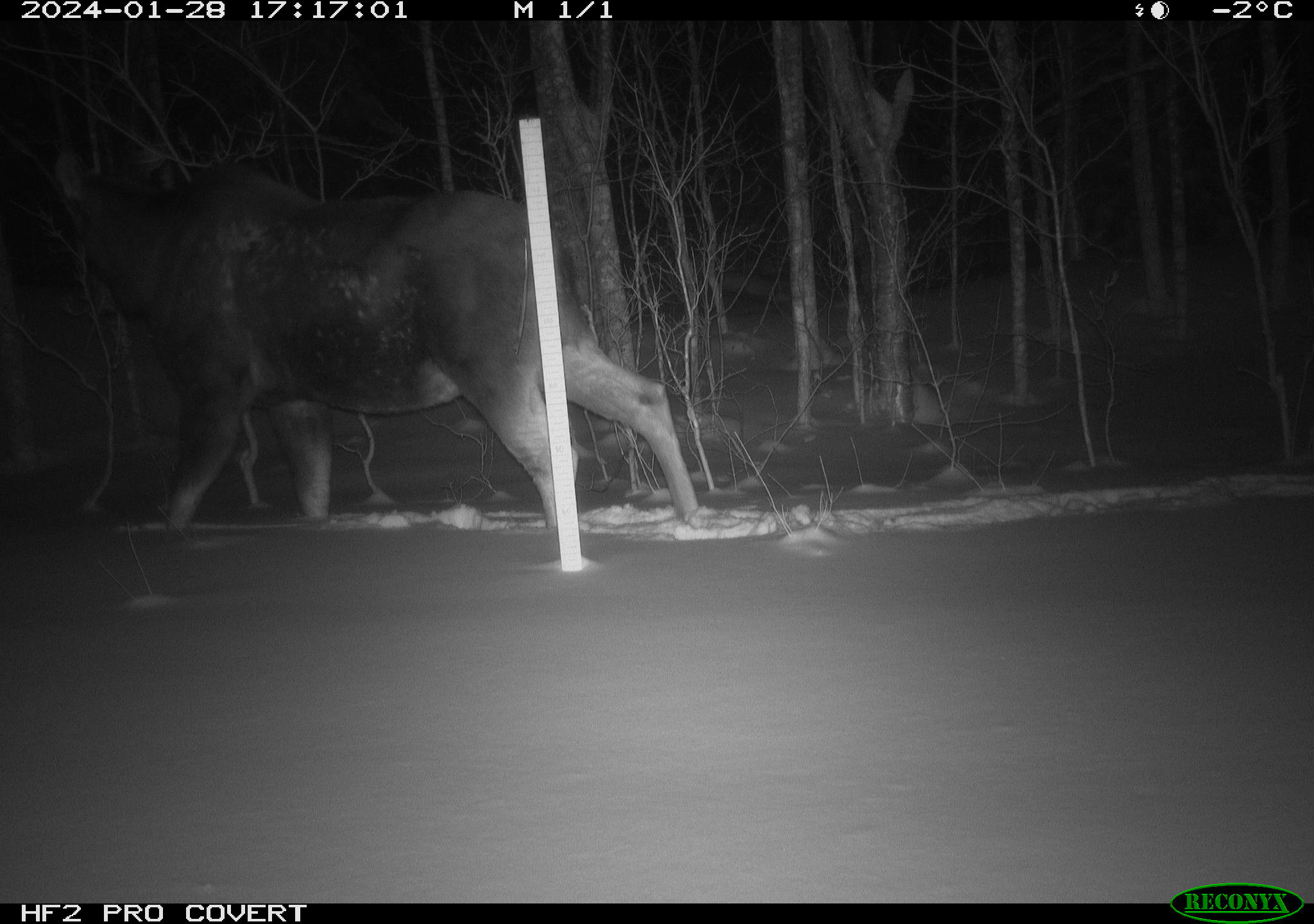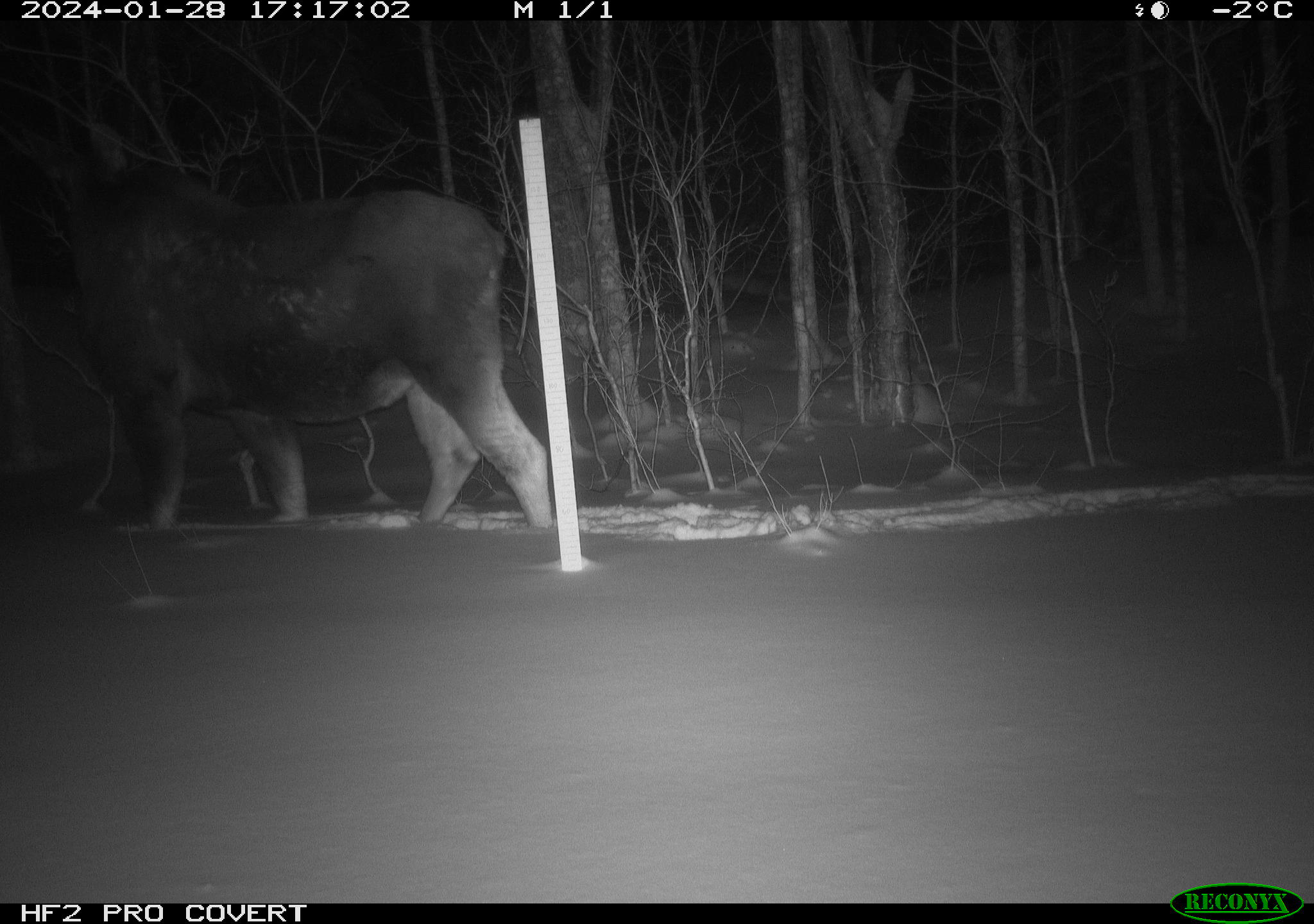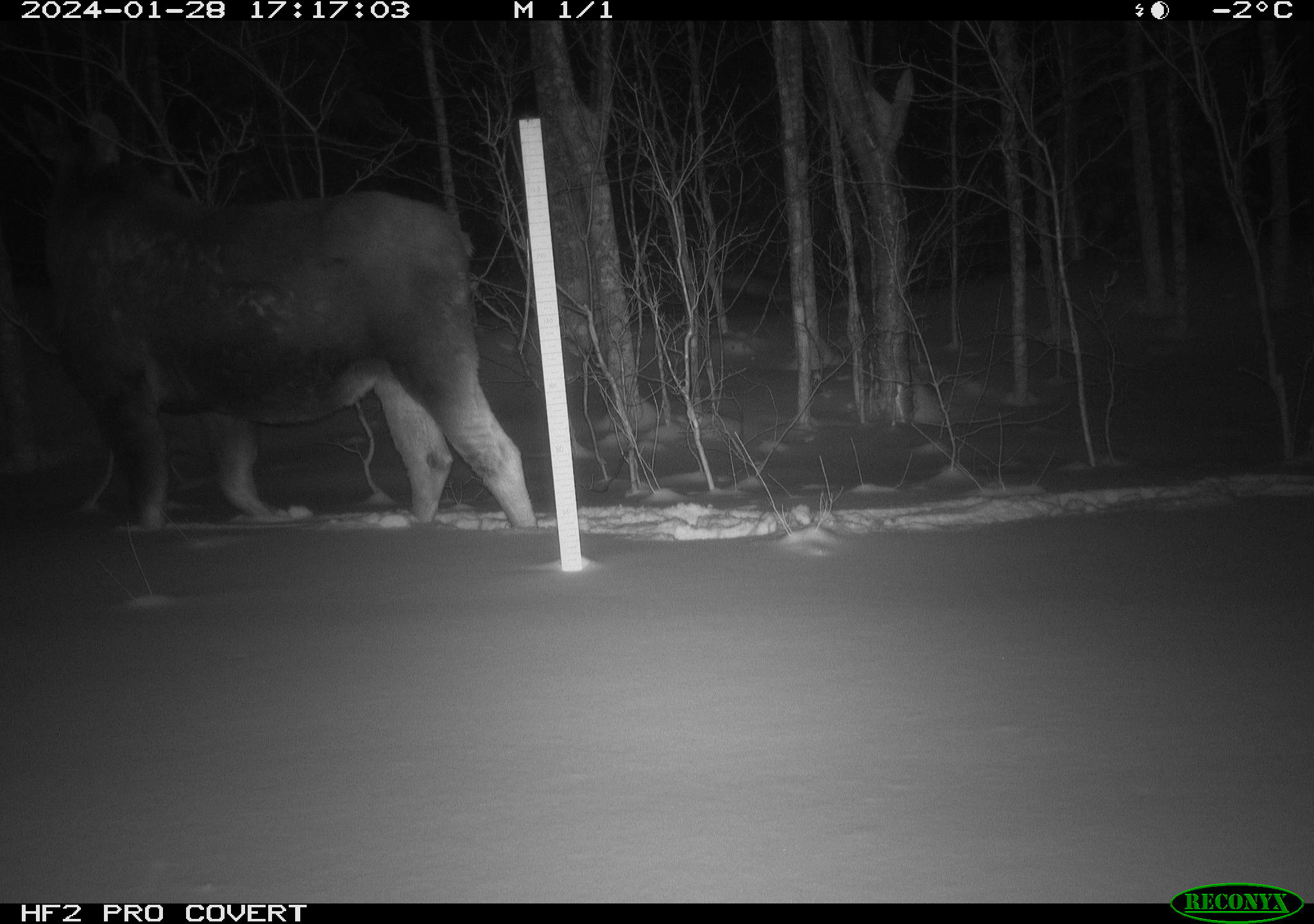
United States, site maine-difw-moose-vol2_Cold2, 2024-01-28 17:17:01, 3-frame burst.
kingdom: Animalia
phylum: Chordata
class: Mammalia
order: Artiodactyla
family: Cervidae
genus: Alces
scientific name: Alces alces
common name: moose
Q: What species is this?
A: Moose (Alces alces).